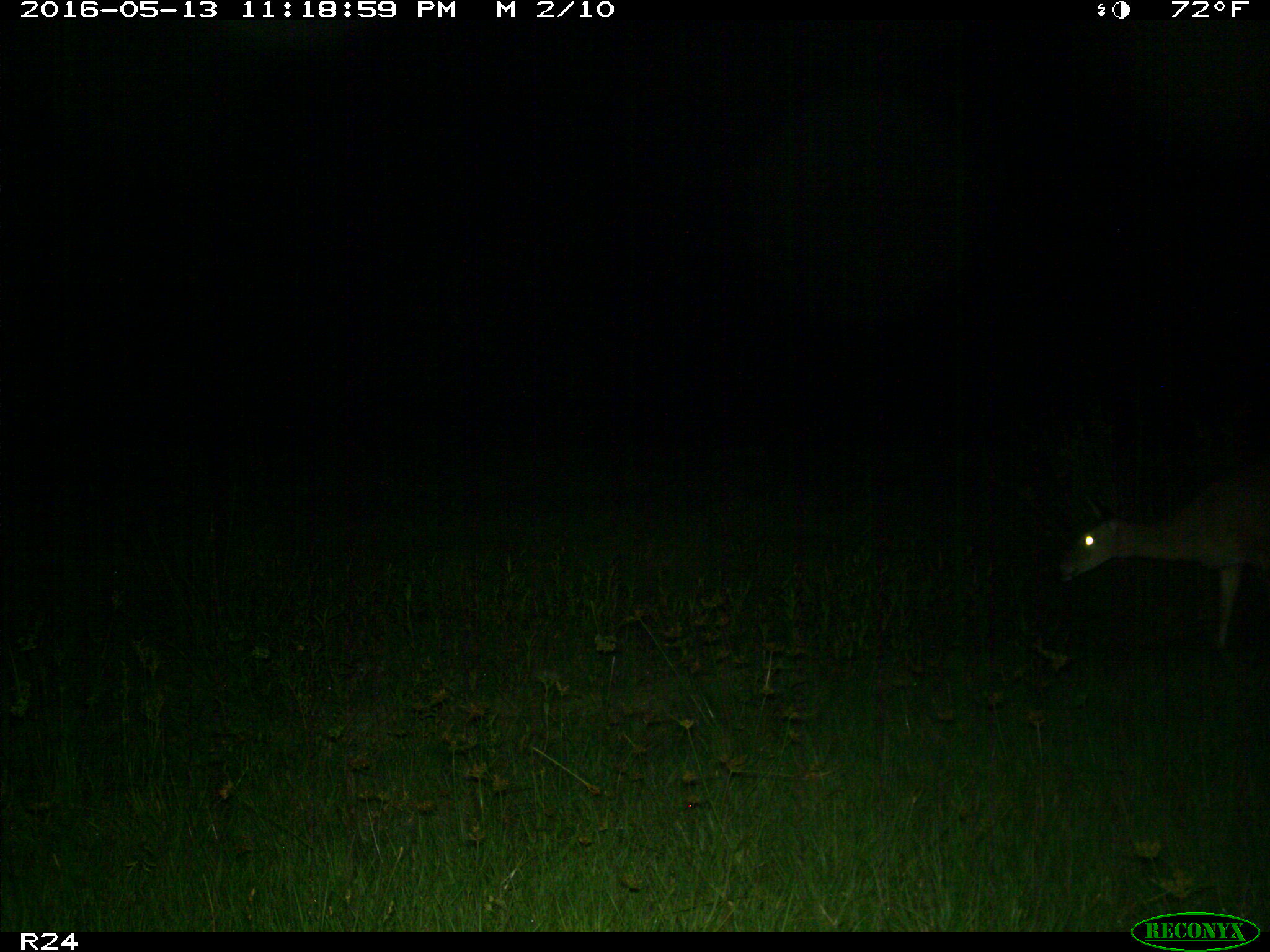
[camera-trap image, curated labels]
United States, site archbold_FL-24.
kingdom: Animalia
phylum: Chordata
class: Mammalia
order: Artiodactyla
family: Cervidae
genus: Odocoileus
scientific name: Odocoileus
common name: deer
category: unidentified deer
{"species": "unidentified deer (deer) (Odocoileus)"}